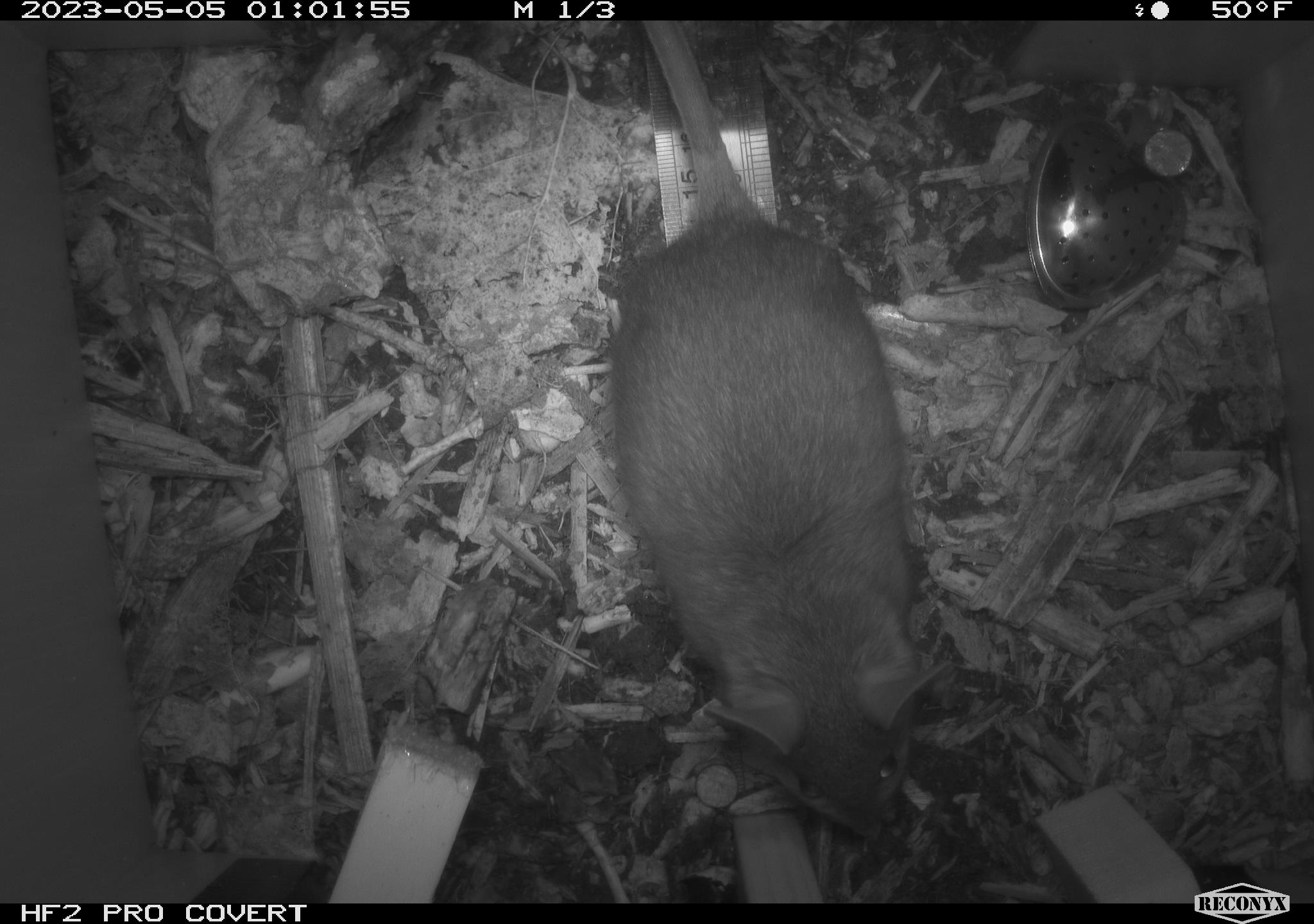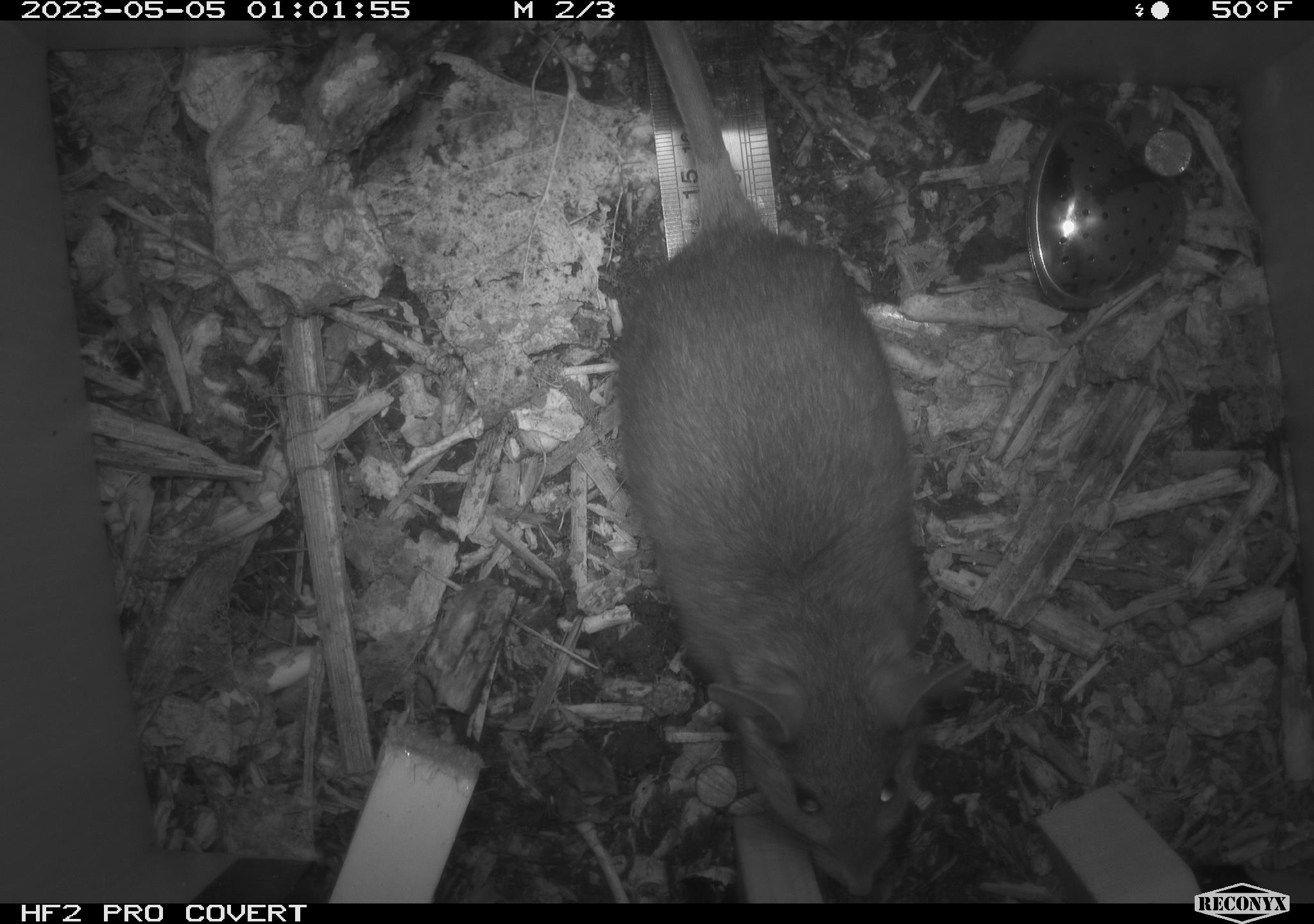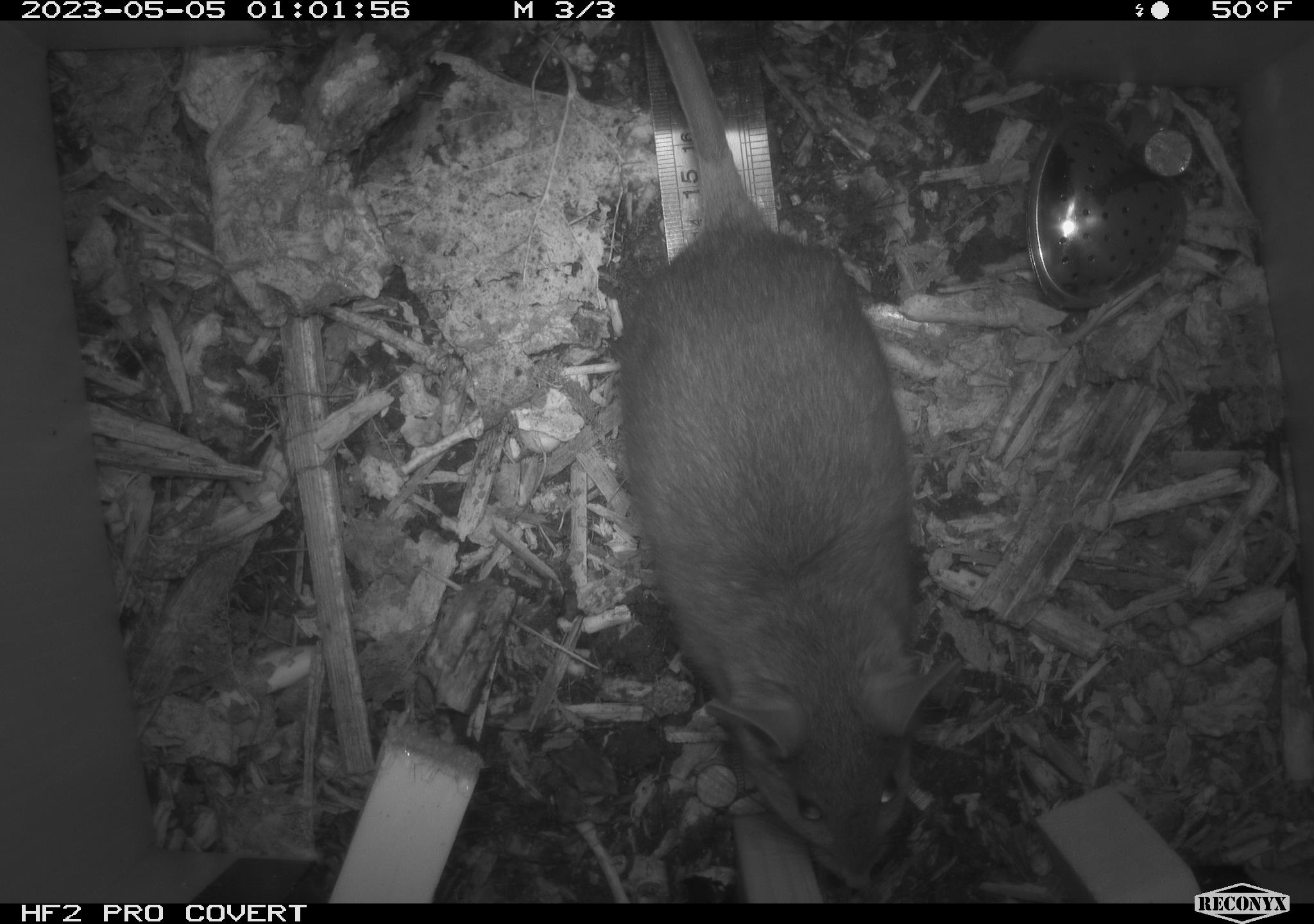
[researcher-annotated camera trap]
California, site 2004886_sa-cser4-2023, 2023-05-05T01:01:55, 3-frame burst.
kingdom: Animalia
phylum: Chordata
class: Mammalia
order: Rodentia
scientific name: Rodentia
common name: mouse species